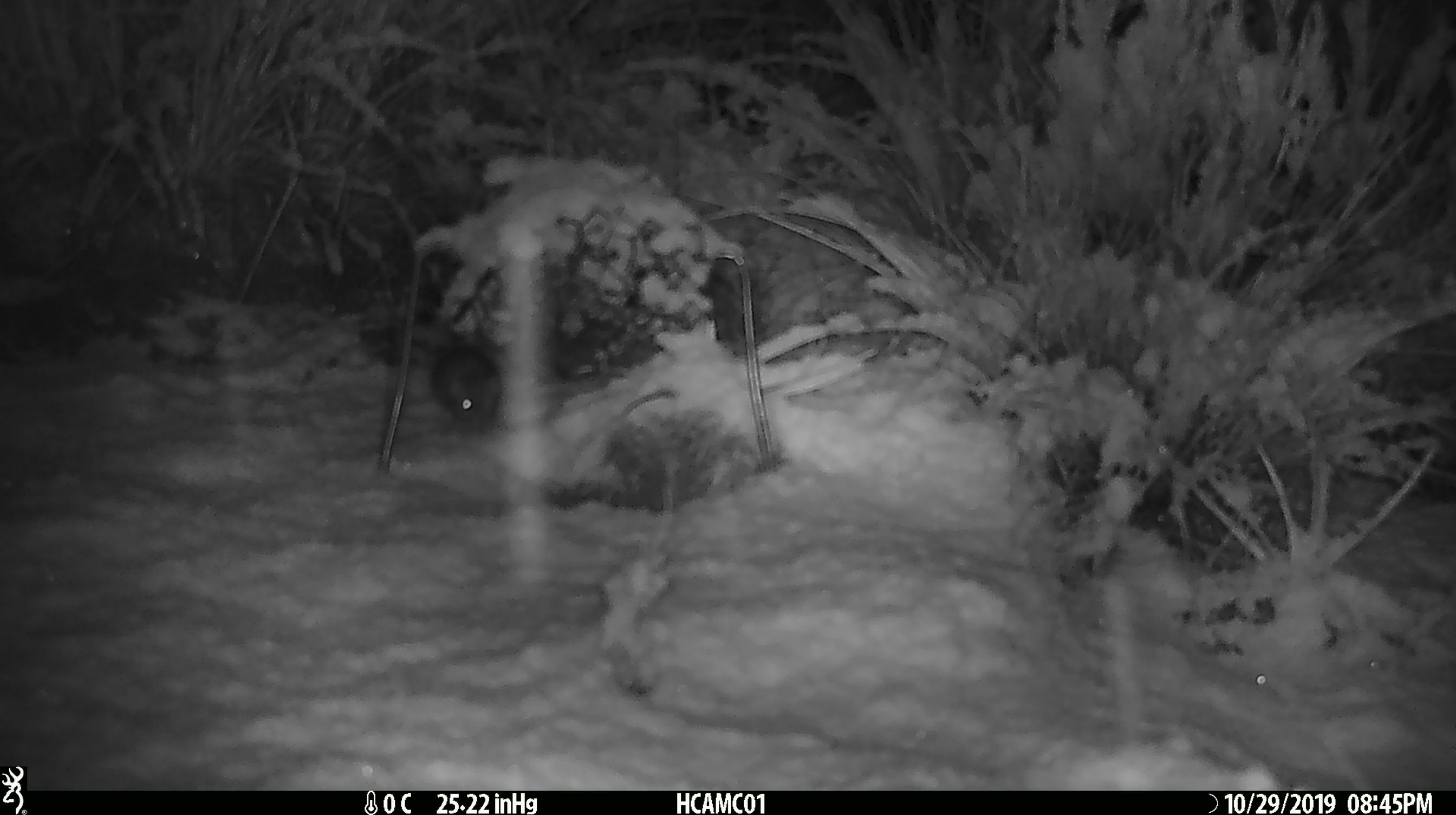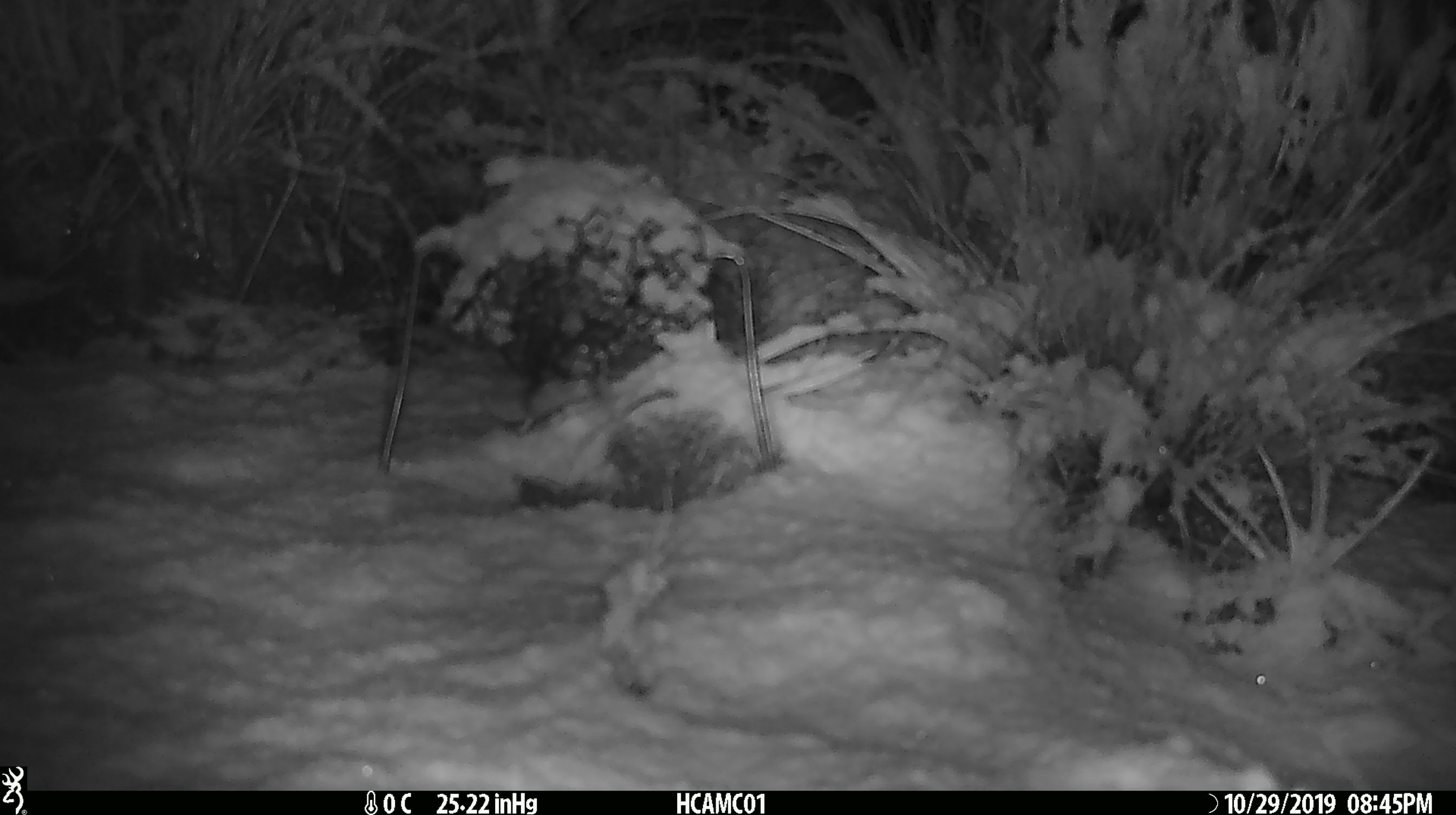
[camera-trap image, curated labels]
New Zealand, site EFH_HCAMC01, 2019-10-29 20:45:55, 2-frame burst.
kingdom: Animalia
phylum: Chordata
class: Mammalia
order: Rodentia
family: Muridae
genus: Mus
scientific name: Mus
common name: mouse